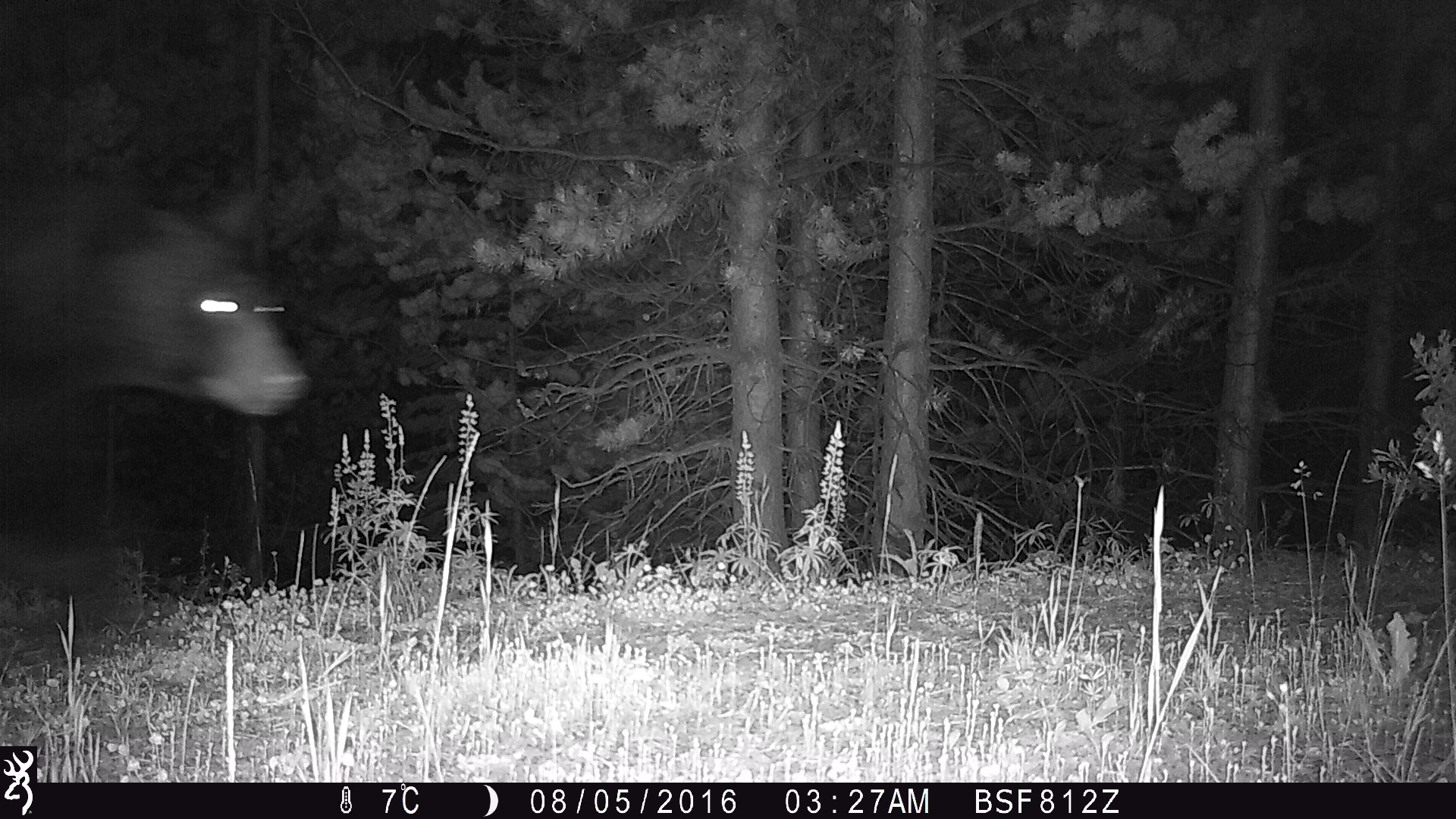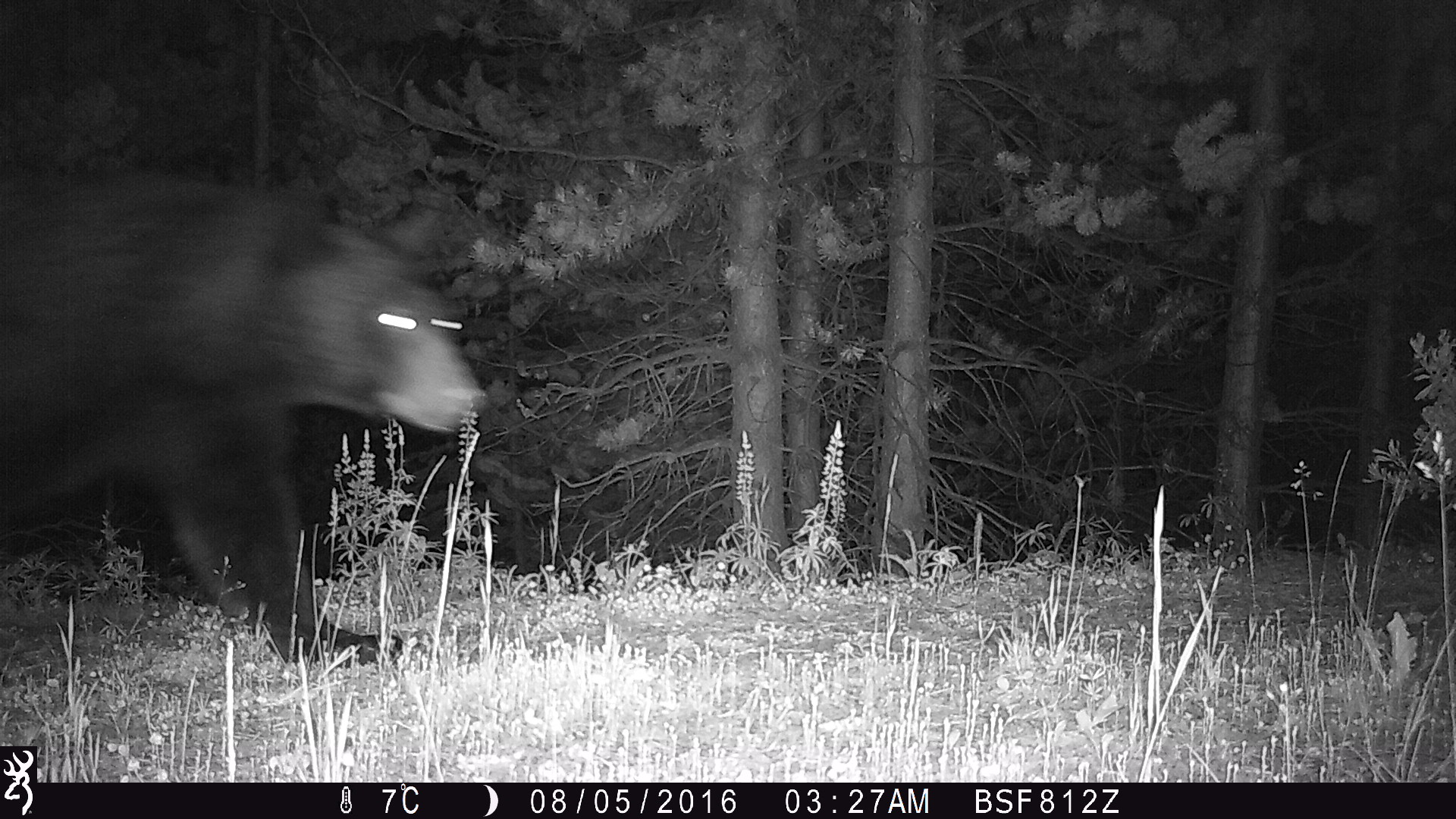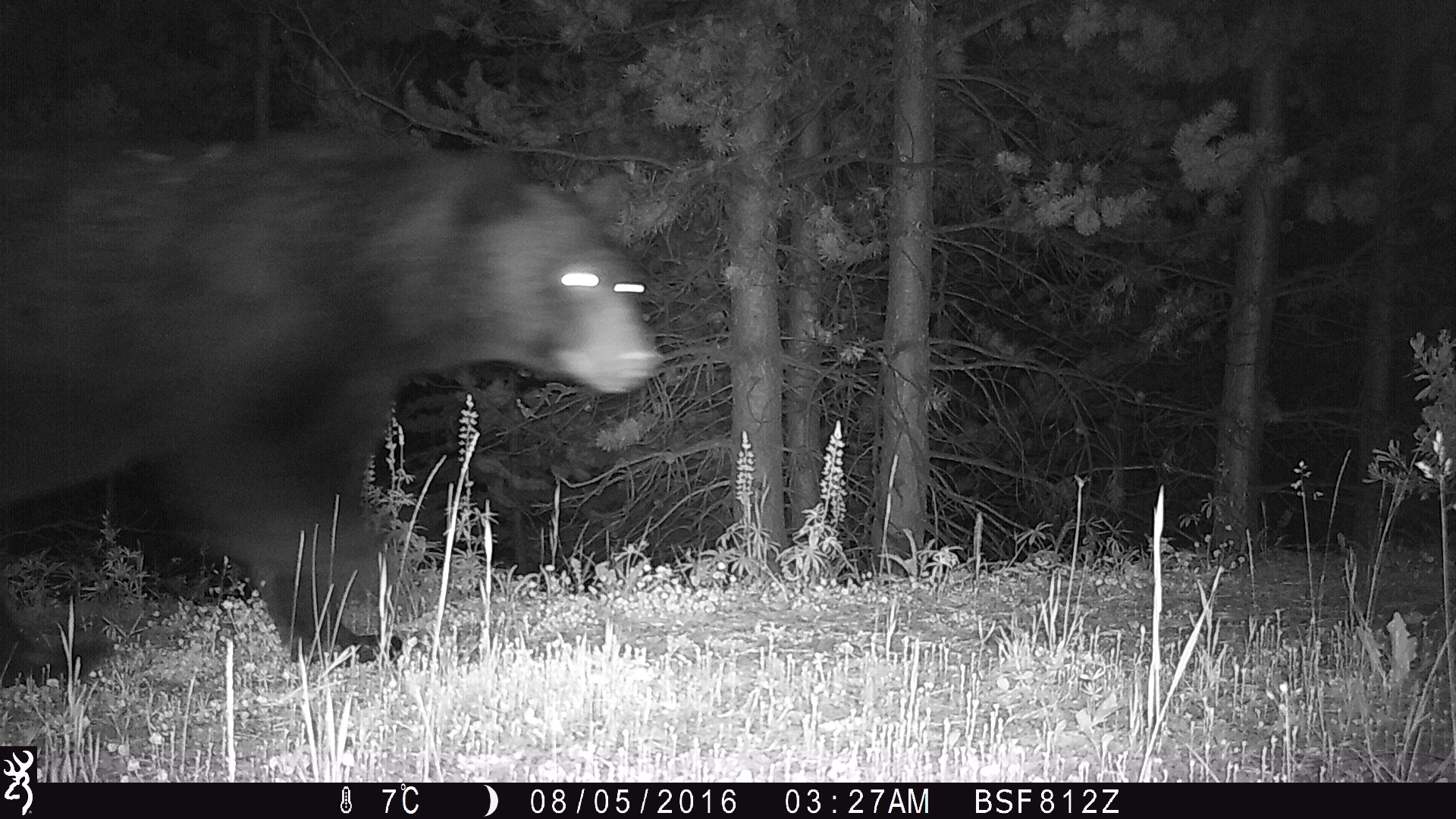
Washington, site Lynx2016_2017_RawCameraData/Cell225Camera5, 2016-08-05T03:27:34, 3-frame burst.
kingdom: Animalia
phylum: Chordata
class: Mammalia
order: Carnivora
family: Ursidae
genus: Ursus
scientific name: Ursus americanus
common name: american black bear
Ursus americanus (american black bear). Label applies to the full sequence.